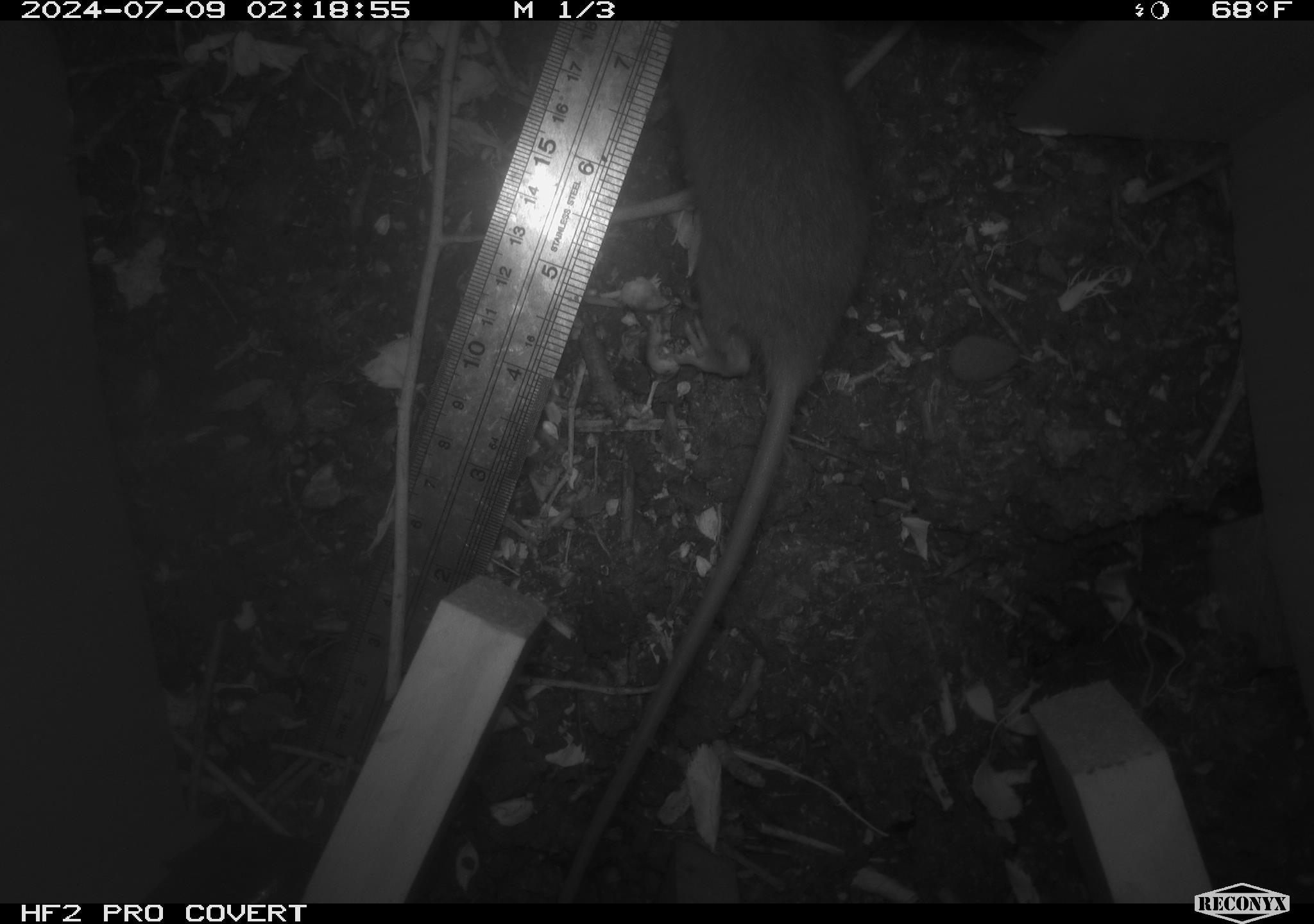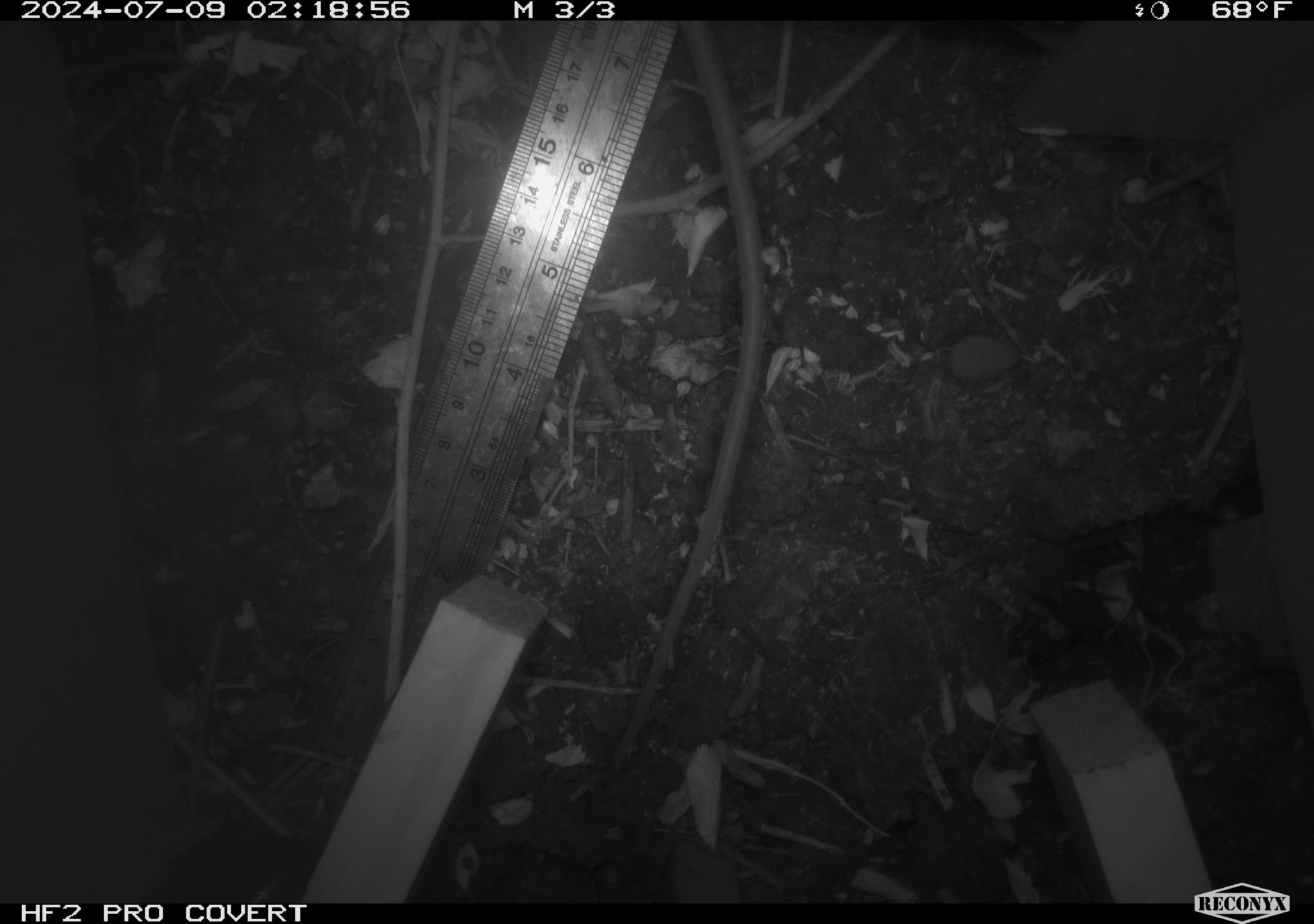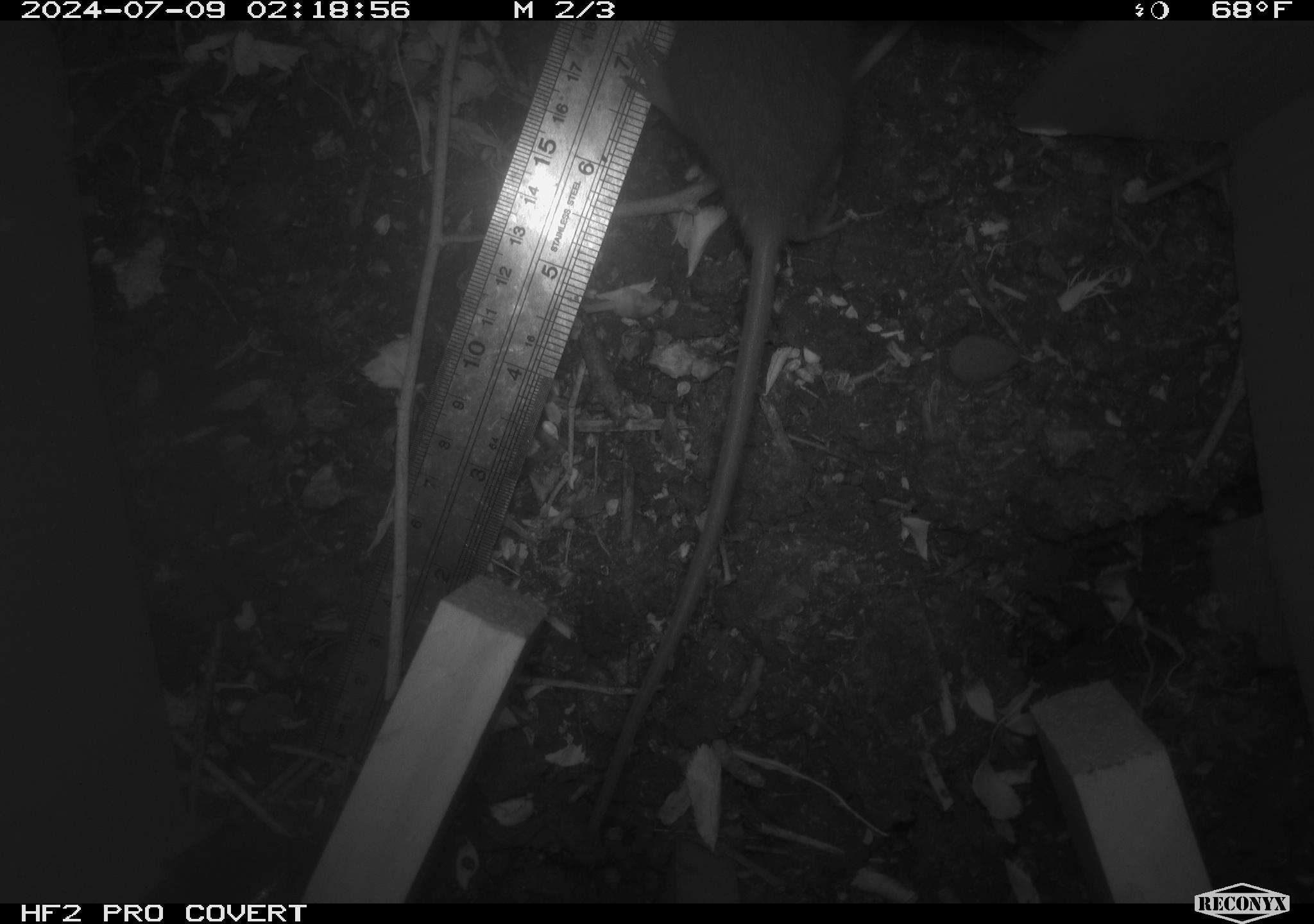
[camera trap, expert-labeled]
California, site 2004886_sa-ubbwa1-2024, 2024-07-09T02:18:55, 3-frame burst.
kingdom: Animalia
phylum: Chordata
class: Mammalia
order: Rodentia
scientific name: Rodentia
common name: mouse species